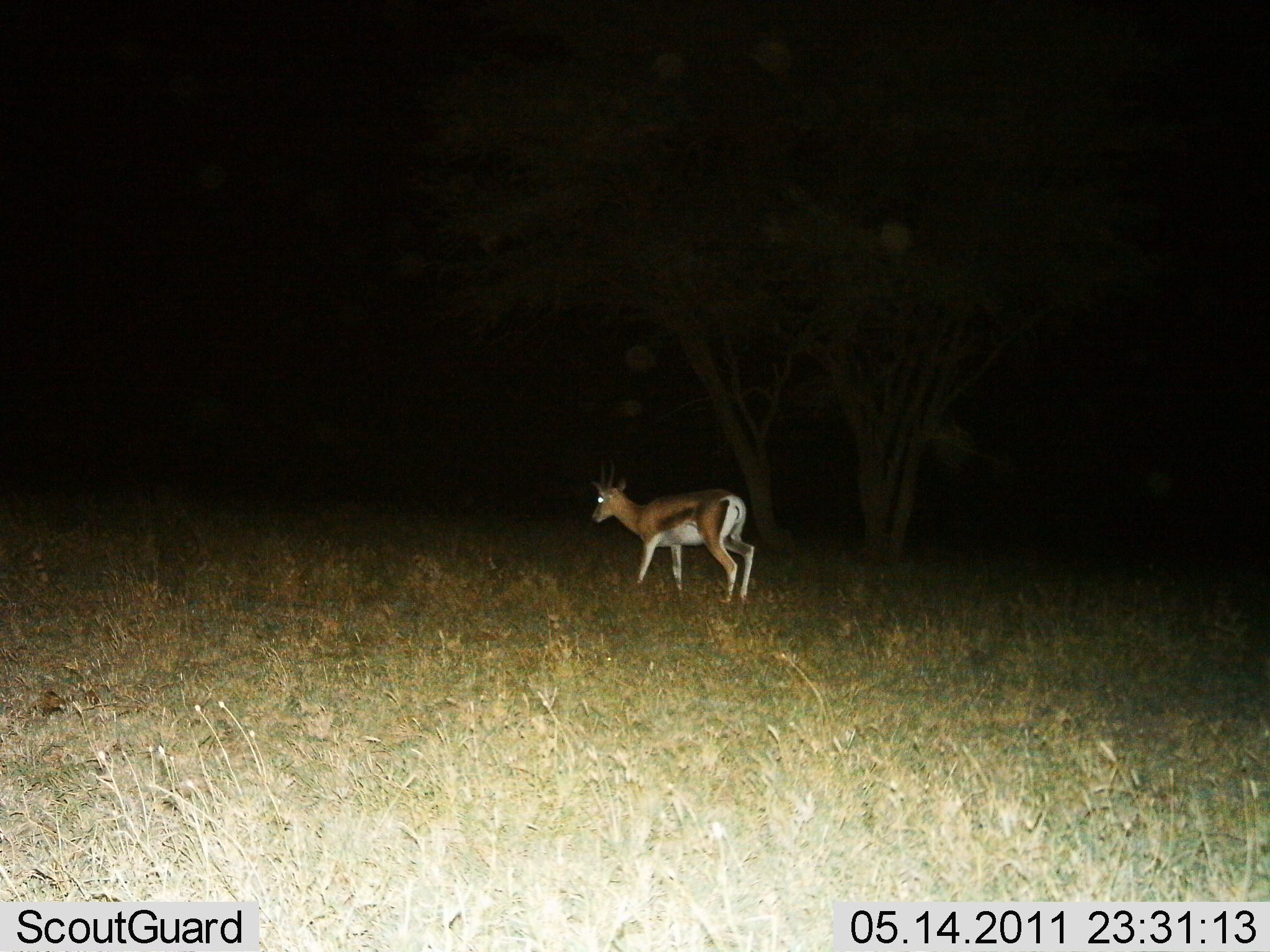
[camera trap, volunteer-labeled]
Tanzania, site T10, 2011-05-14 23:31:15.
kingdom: Animalia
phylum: Chordata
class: Mammalia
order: Artiodactyla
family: Bovidae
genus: Eudorcas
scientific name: Eudorcas thomsonii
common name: thomson's gazelle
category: gazellethomsons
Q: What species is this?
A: Gazellethomsons (thomson's gazelle) (Eudorcas thomsonii).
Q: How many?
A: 1.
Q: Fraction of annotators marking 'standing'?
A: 40%.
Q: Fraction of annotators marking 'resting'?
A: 0%.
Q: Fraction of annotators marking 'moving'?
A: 60%.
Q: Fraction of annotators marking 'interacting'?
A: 0%.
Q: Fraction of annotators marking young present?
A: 0%.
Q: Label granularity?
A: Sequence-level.